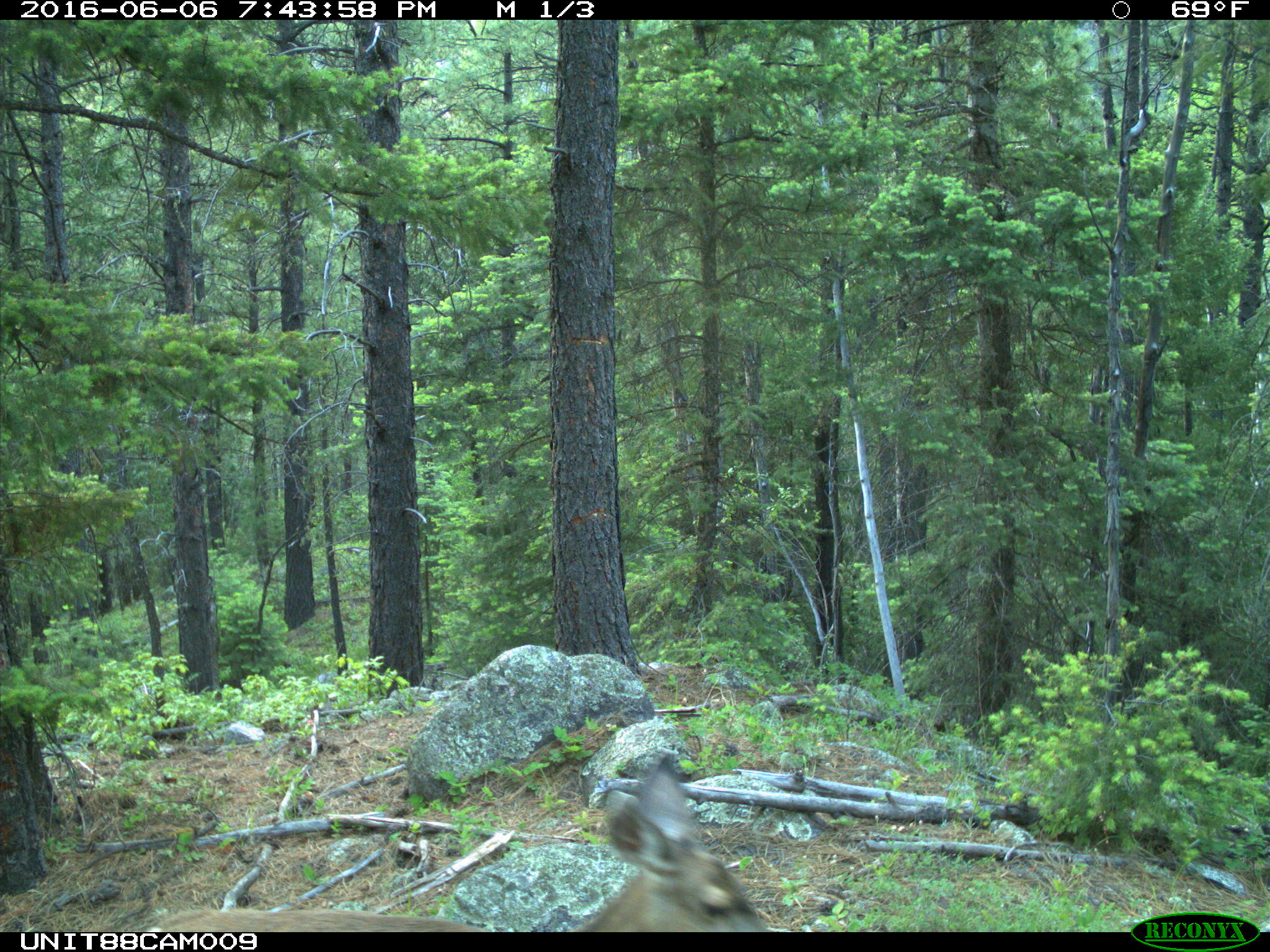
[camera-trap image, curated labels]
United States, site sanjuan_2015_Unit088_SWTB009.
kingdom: Animalia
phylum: Chordata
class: Mammalia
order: Artiodactyla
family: Cervidae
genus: Odocoileus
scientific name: Odocoileus hemionus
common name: mule deer